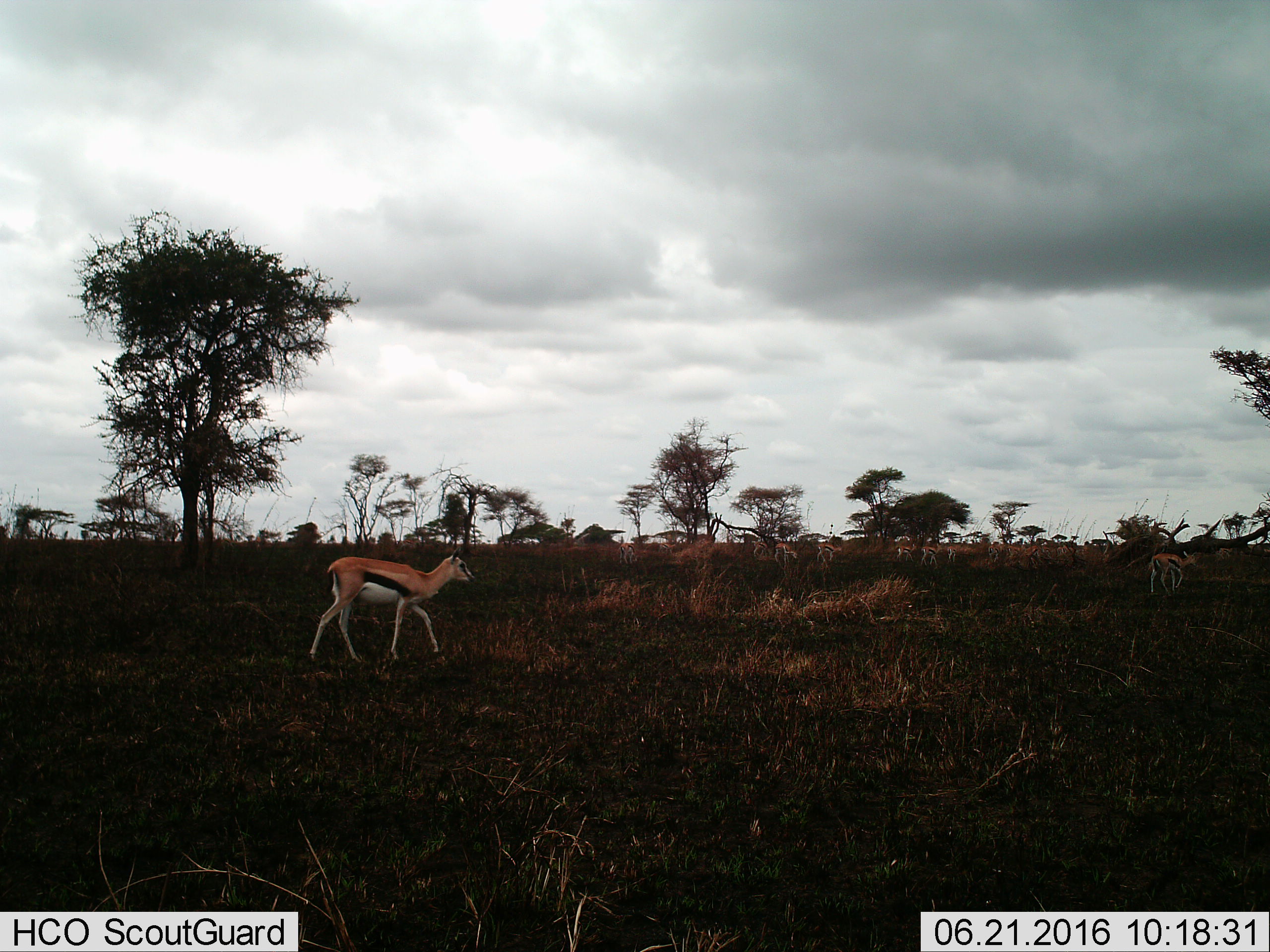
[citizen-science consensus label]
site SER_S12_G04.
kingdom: Animalia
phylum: Chordata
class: Mammalia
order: Artiodactyla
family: Bovidae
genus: Eudorcas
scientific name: Eudorcas thomsonii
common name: thomson's gazelle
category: gazellethomsons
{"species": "gazellethomsons (thomson's gazelle) (Eudorcas thomsonii)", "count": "11-50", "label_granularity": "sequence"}